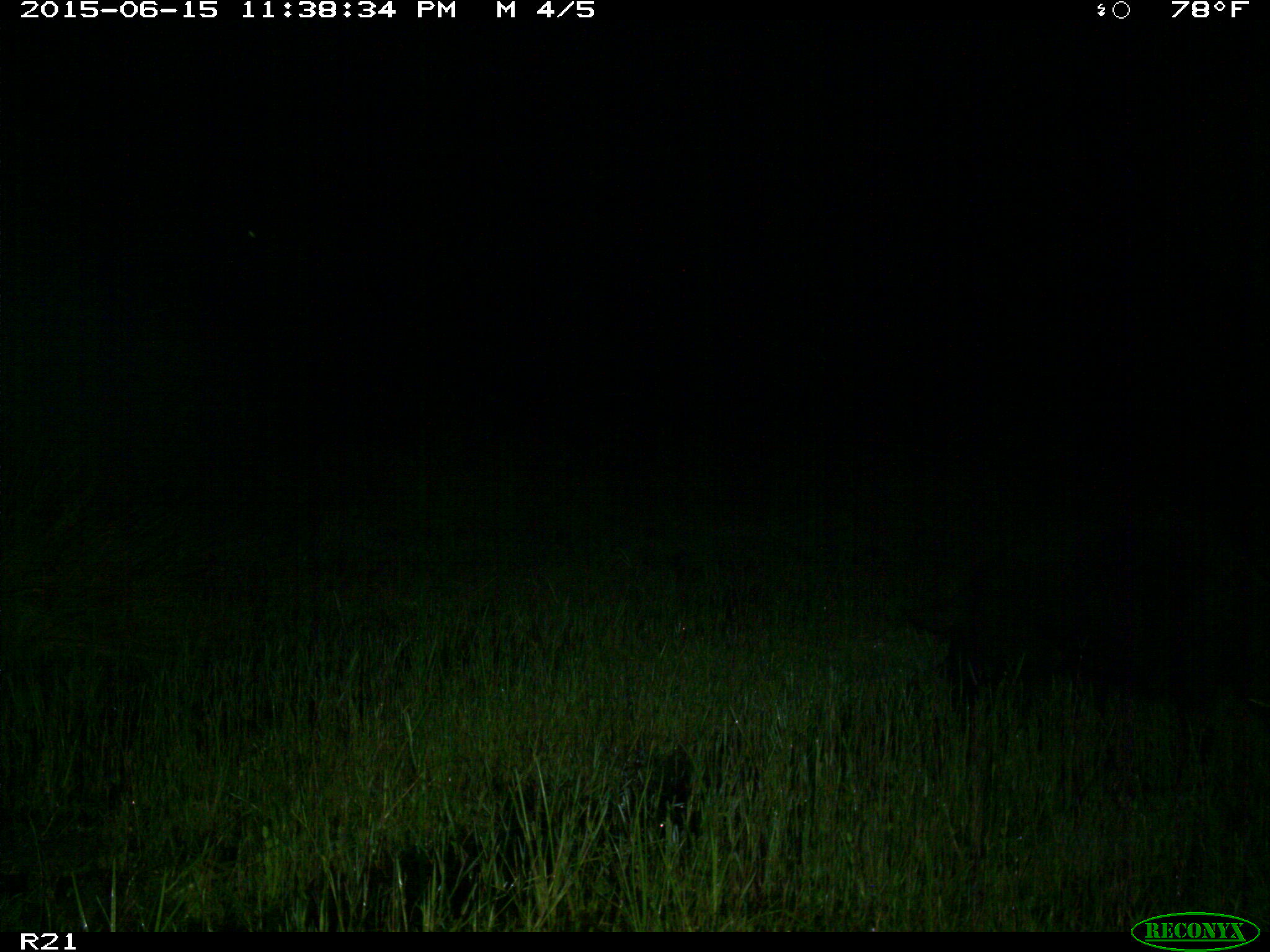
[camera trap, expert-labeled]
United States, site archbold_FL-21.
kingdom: Animalia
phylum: Chordata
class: Mammalia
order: Artiodactyla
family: Suidae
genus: Sus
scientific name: Sus scrofa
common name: wild boar